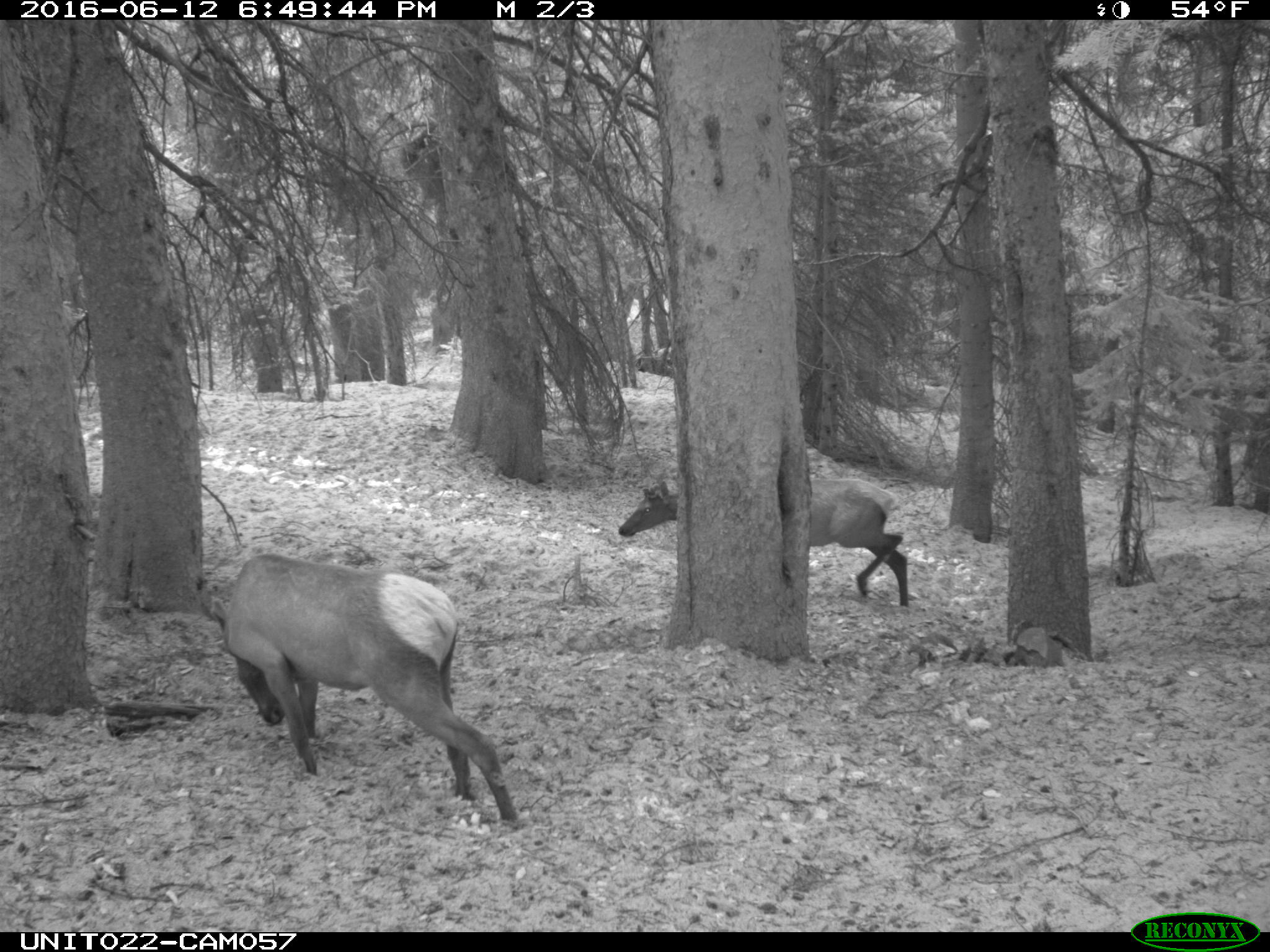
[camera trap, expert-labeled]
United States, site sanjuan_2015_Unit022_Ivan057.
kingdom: Animalia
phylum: Chordata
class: Mammalia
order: Artiodactyla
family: Cervidae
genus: Cervus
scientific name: Cervus elaphus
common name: red deer